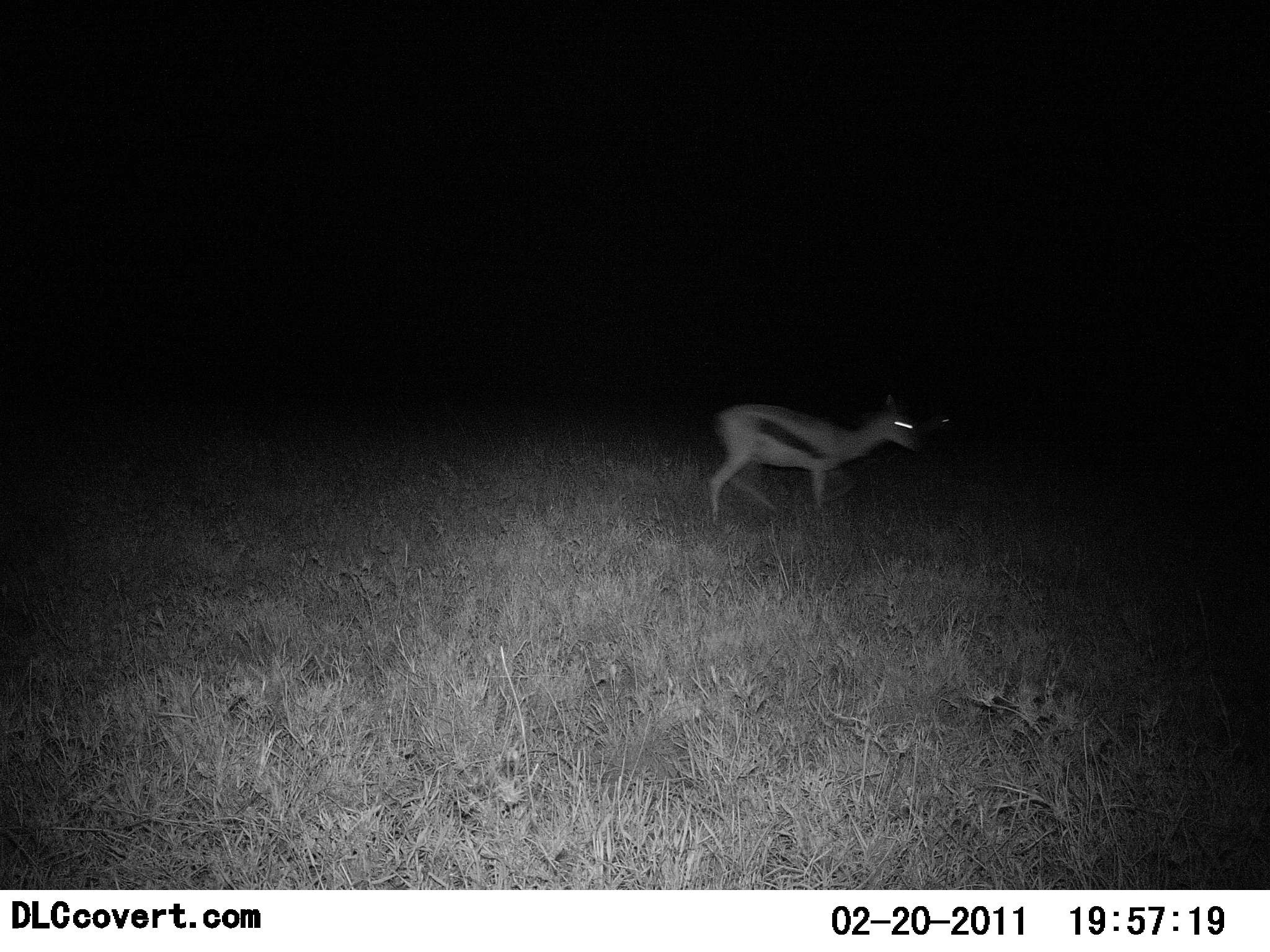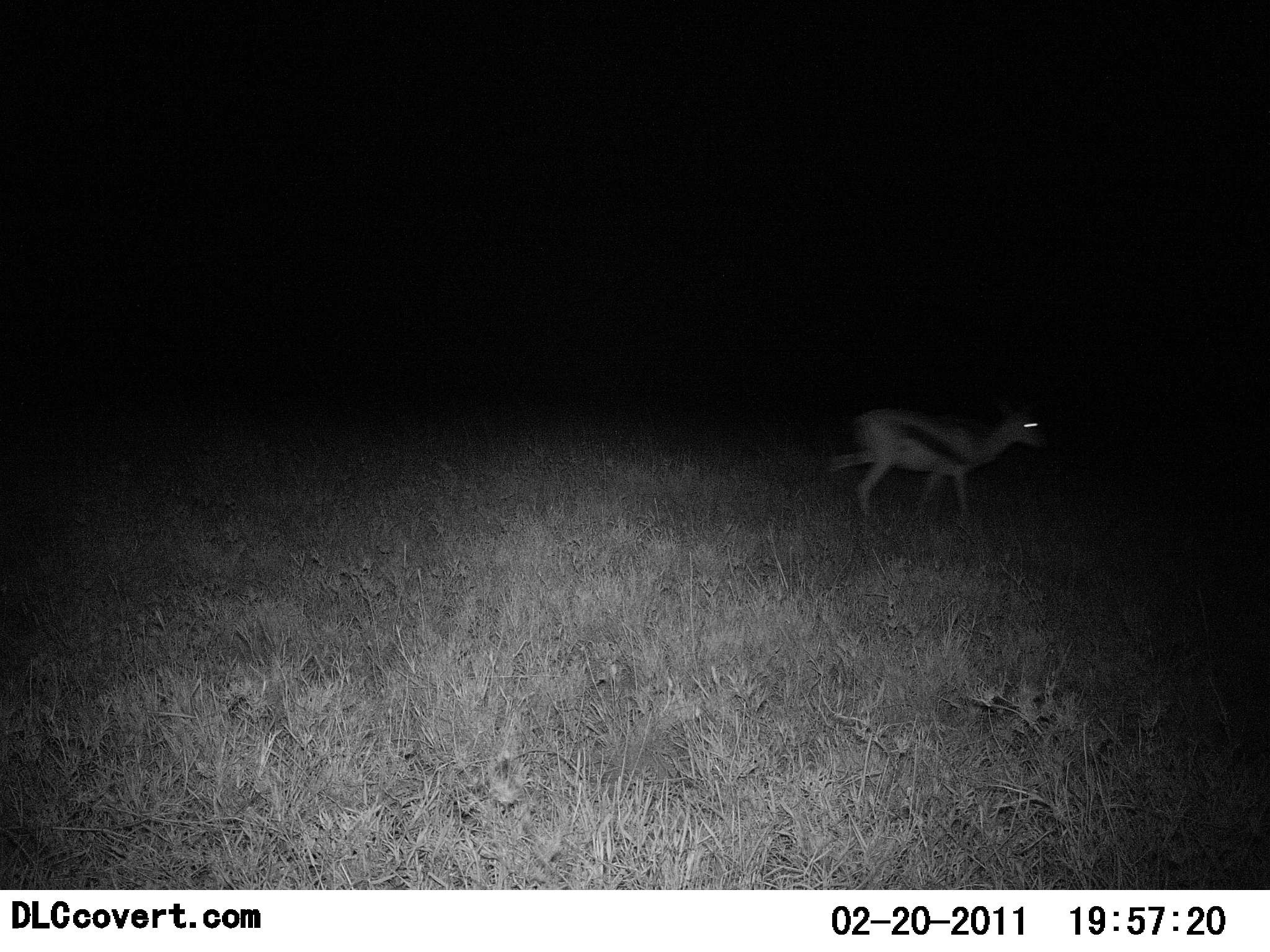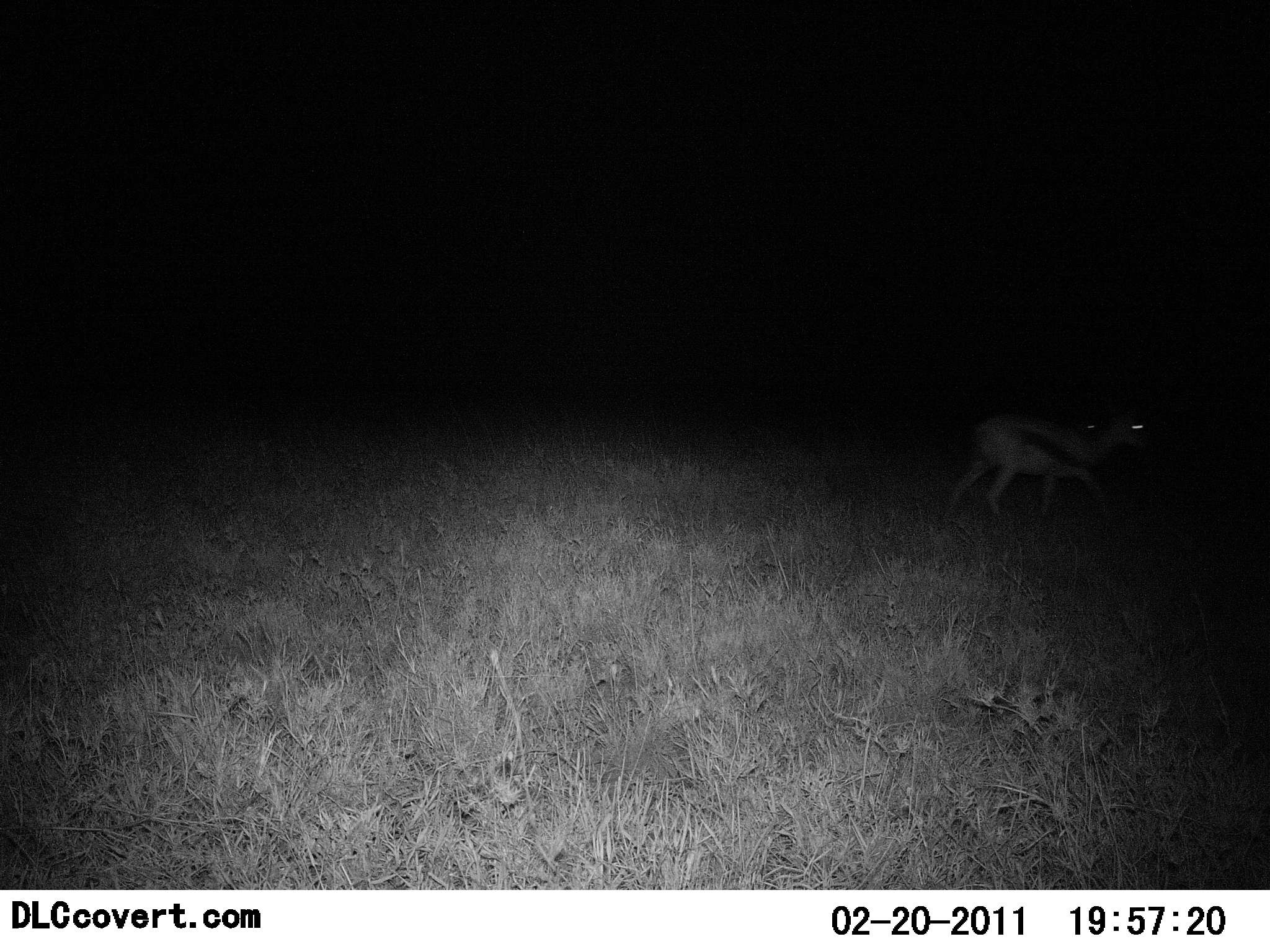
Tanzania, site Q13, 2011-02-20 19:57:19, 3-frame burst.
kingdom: Animalia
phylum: Chordata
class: Mammalia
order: Artiodactyla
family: Bovidae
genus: Eudorcas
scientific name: Eudorcas thomsonii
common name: thomson's gazelle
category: gazellethomsons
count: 1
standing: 8%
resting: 0%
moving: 92%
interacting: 0%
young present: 0%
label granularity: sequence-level